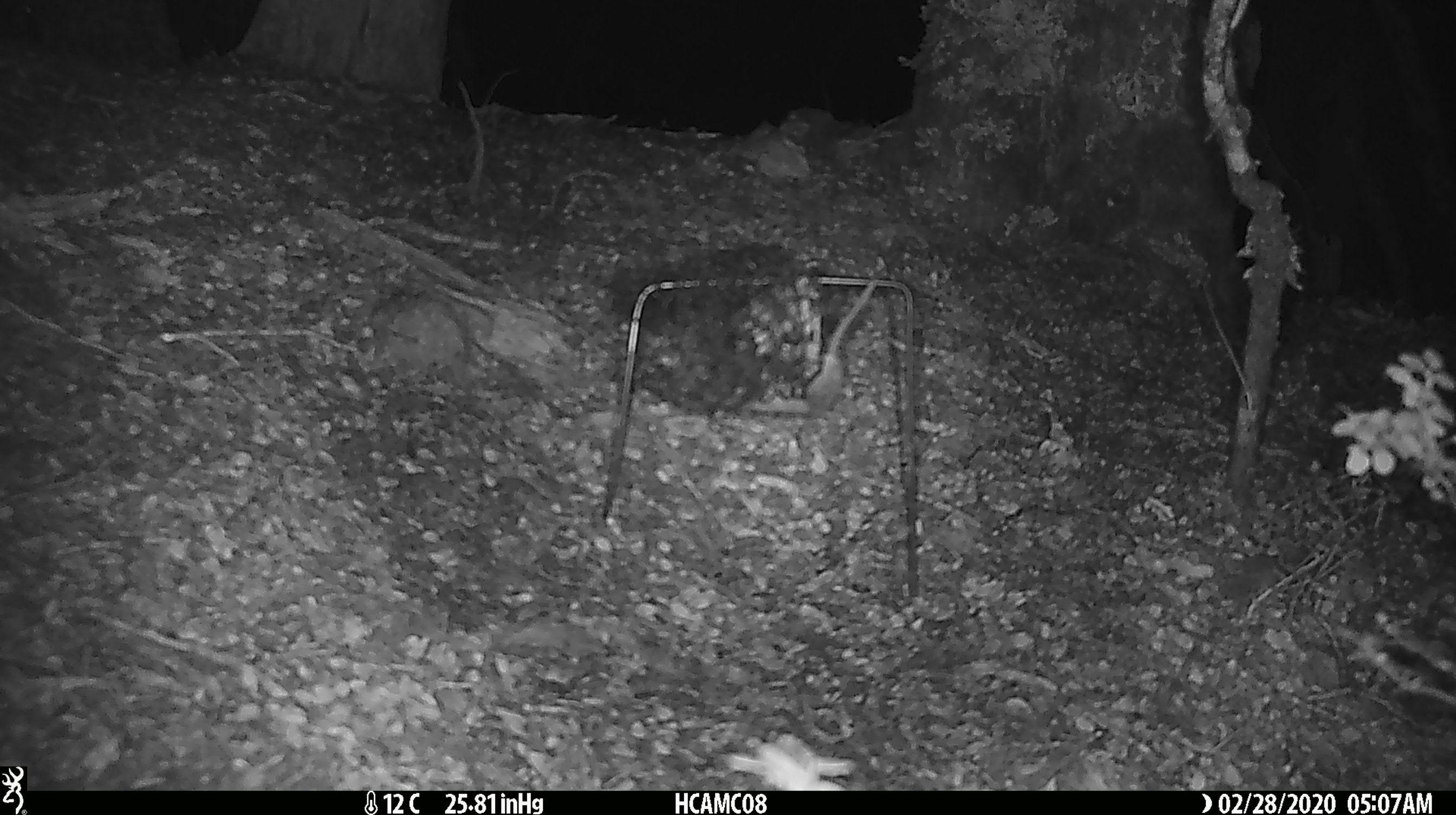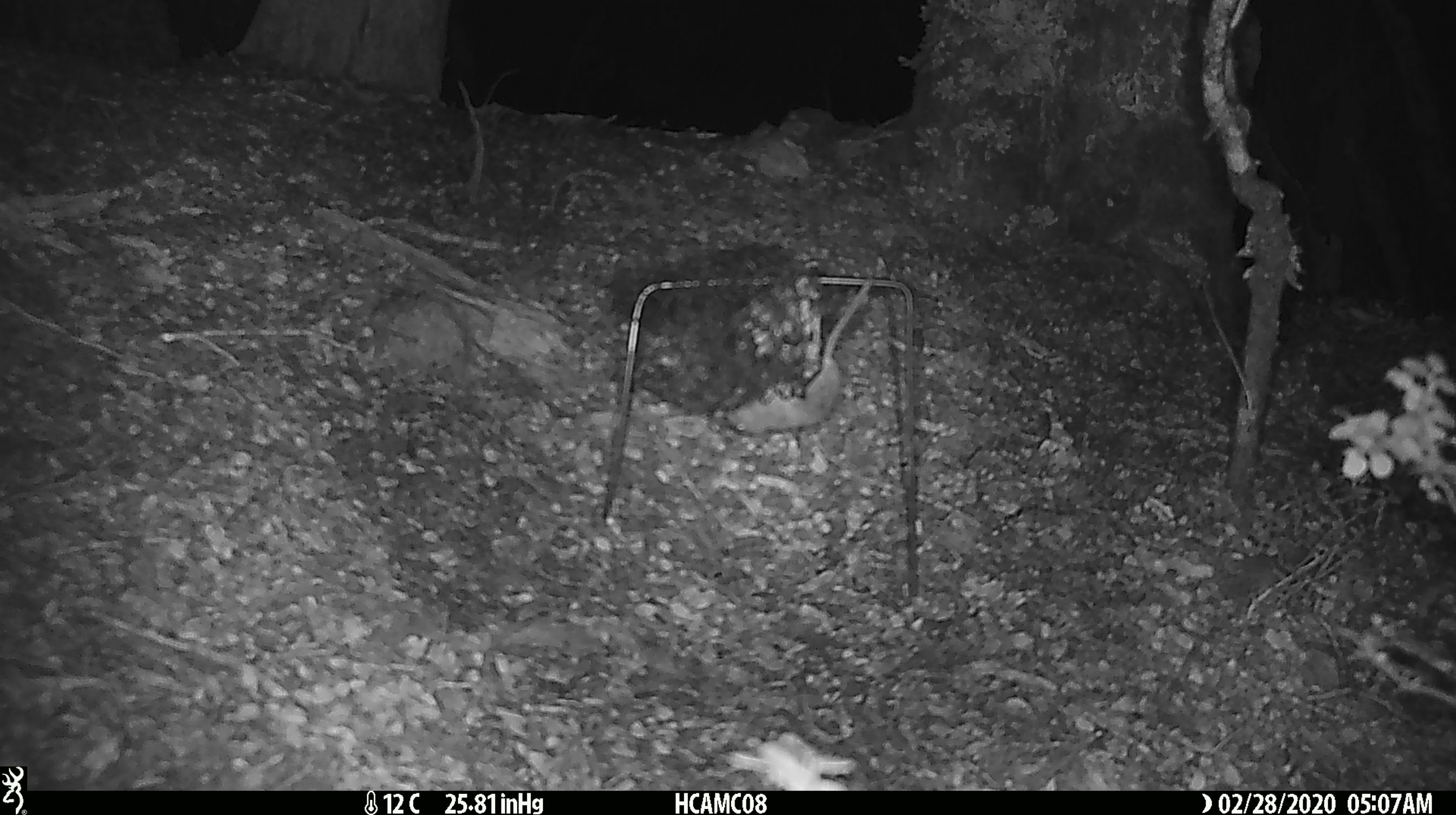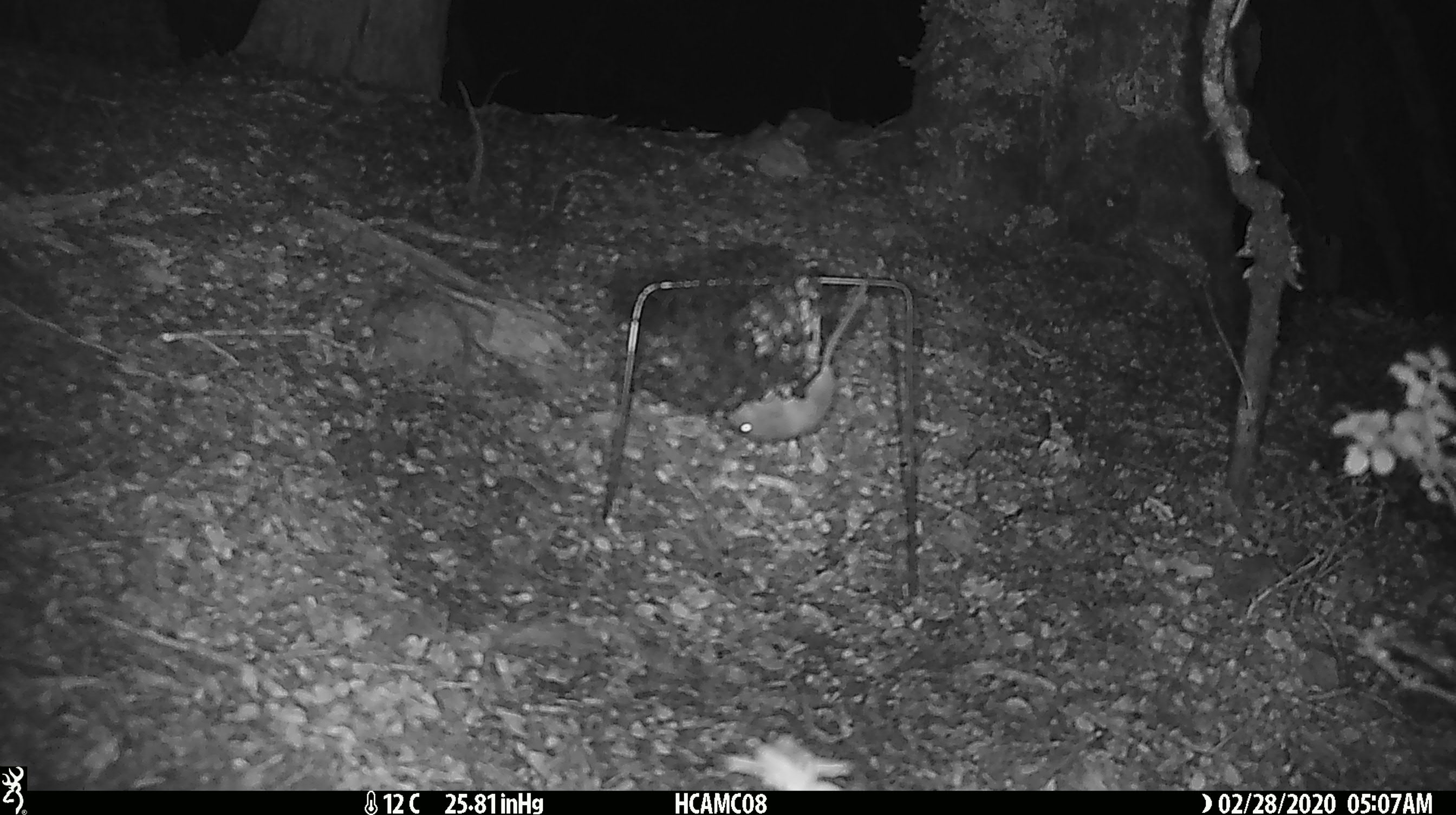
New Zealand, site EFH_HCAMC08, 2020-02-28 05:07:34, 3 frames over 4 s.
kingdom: Animalia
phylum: Chordata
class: Mammalia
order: Rodentia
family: Muridae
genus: Mus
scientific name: Mus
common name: mouse